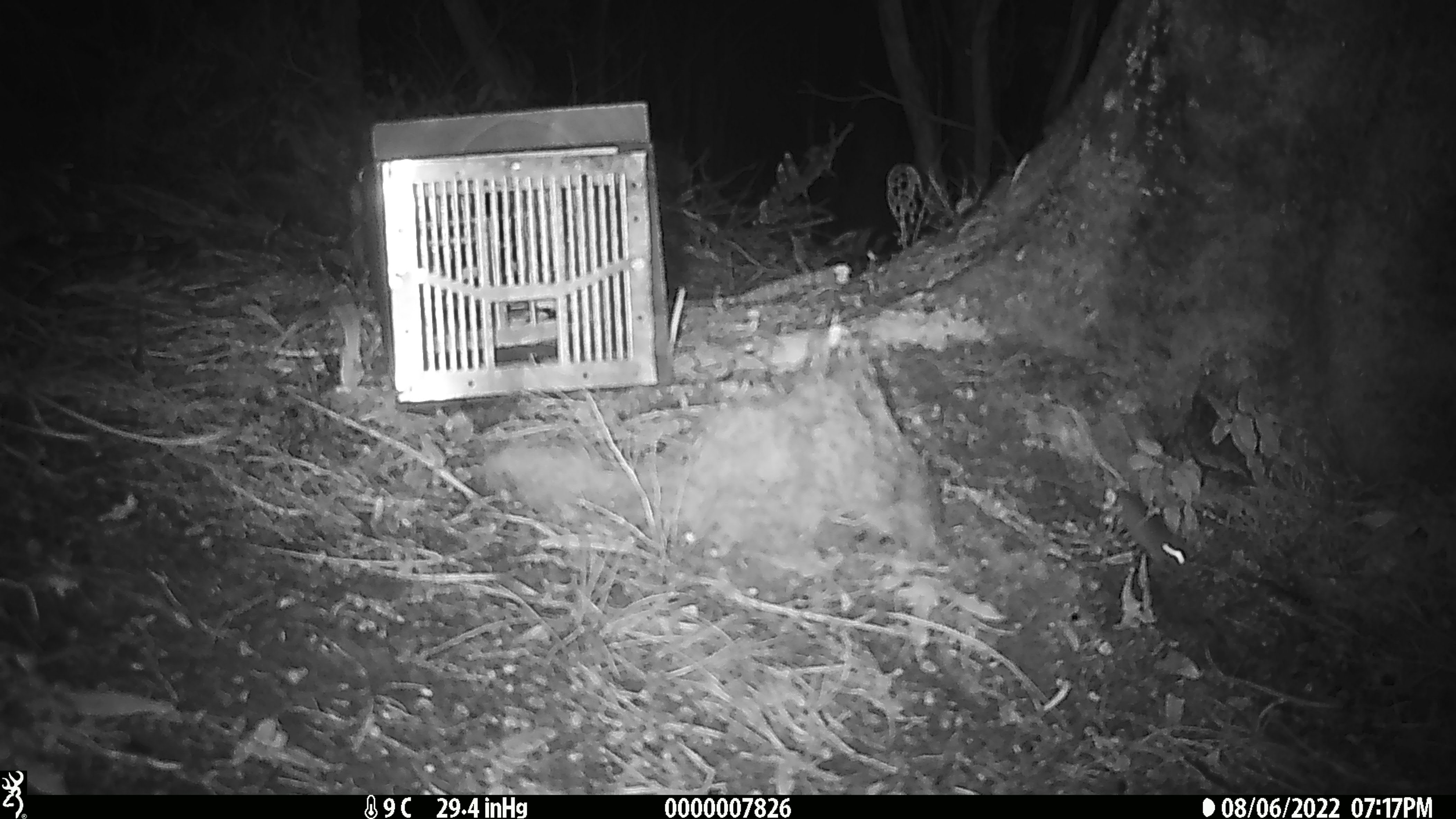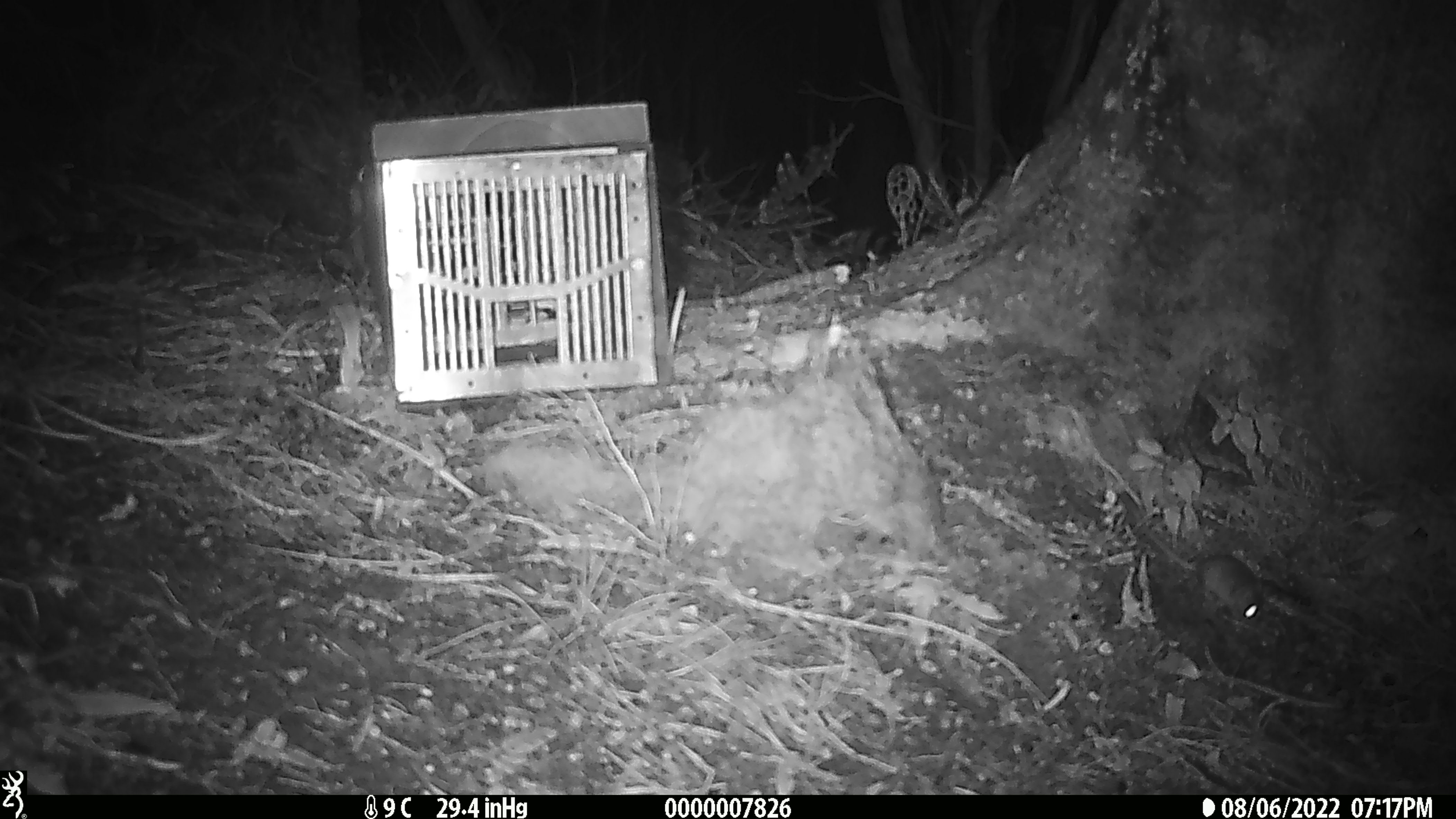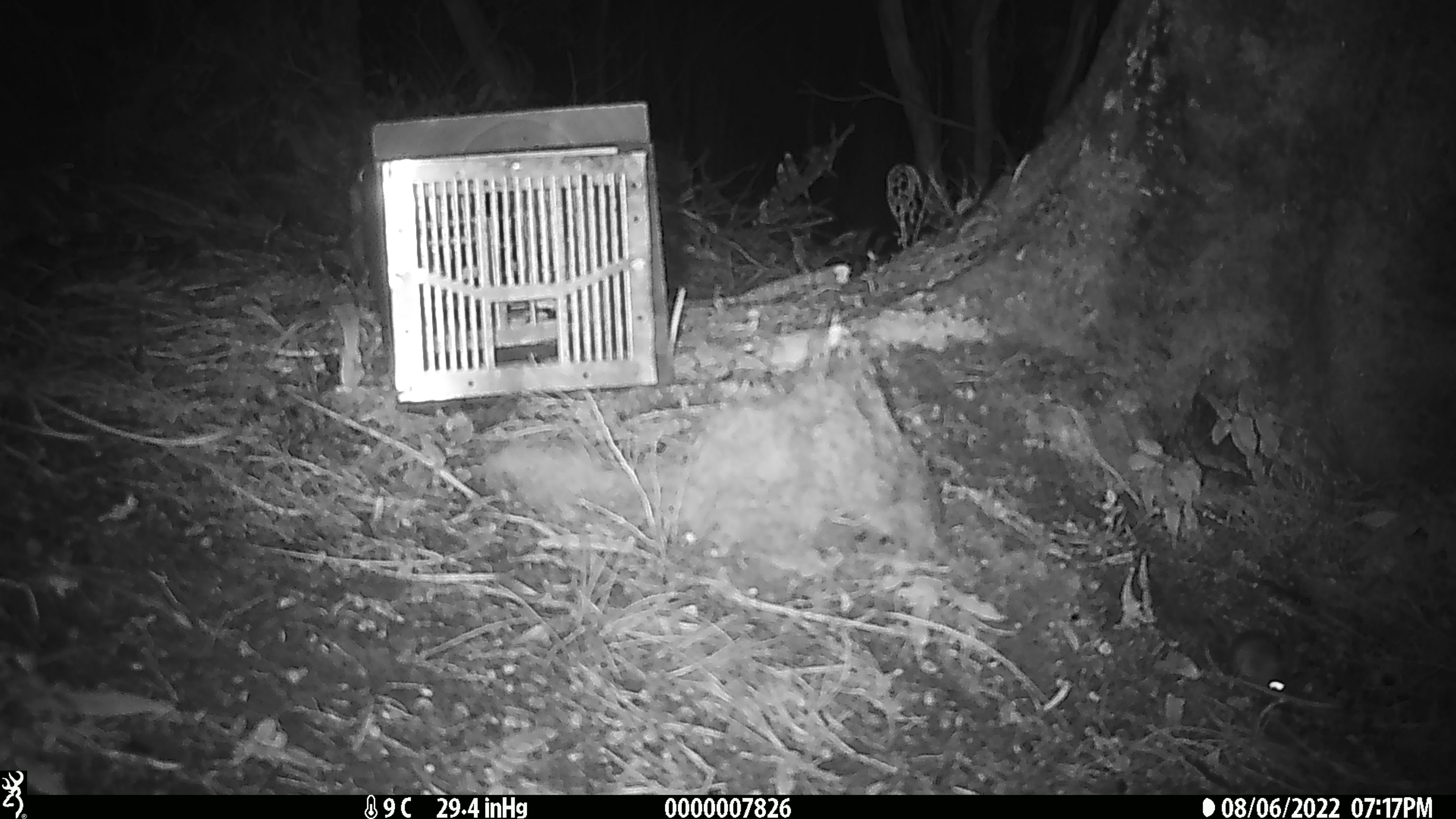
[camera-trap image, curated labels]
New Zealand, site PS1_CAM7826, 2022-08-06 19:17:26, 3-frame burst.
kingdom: Animalia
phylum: Chordata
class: Mammalia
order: Rodentia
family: Muridae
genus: Mus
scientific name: Mus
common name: mouse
Mouse (Mus).